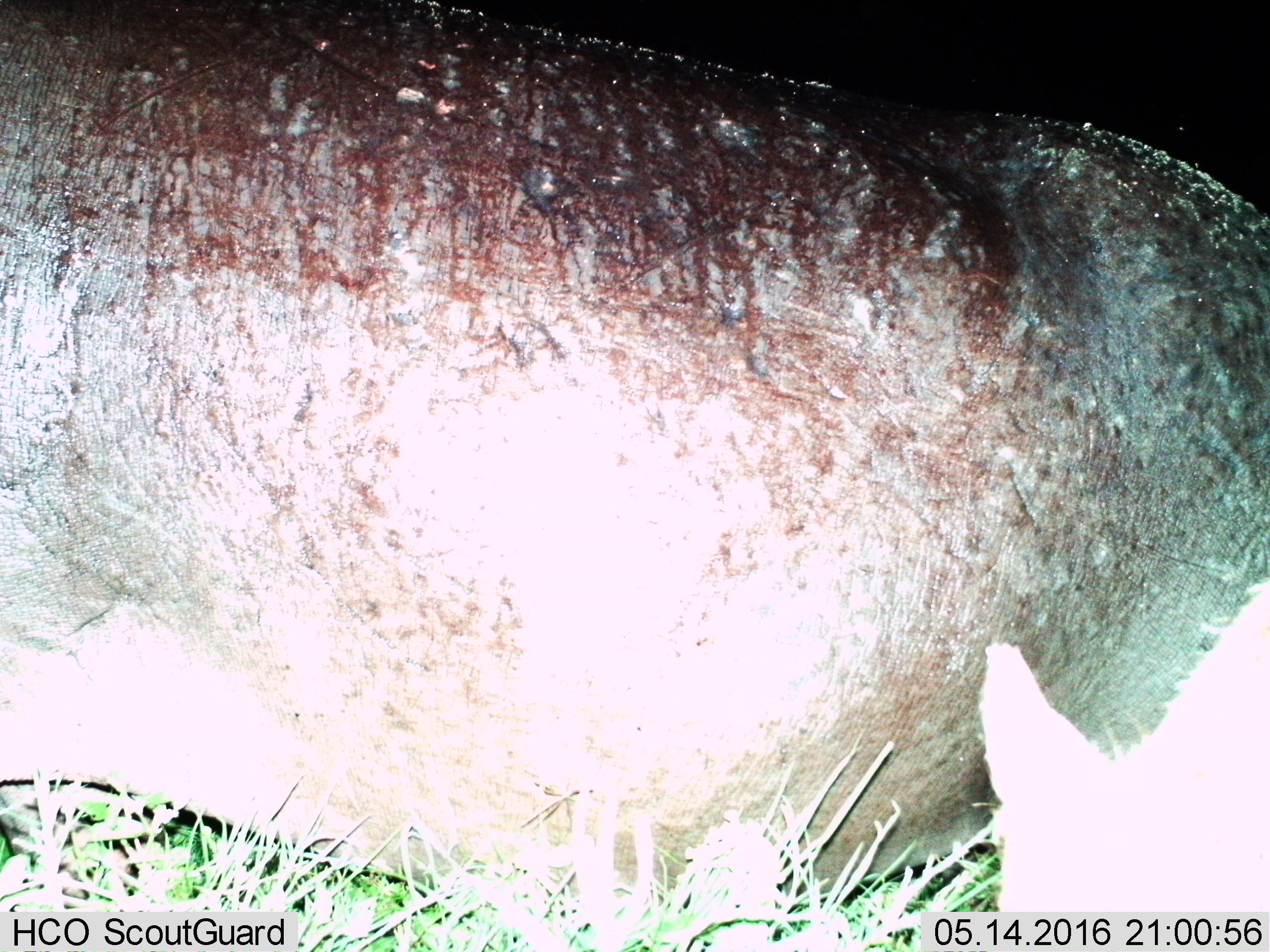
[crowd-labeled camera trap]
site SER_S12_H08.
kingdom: Animalia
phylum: Chordata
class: Mammalia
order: Artiodactyla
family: Hippopotamidae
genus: Hippopotamus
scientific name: Hippopotamus amphibius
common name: hippopotamus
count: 1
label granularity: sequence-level